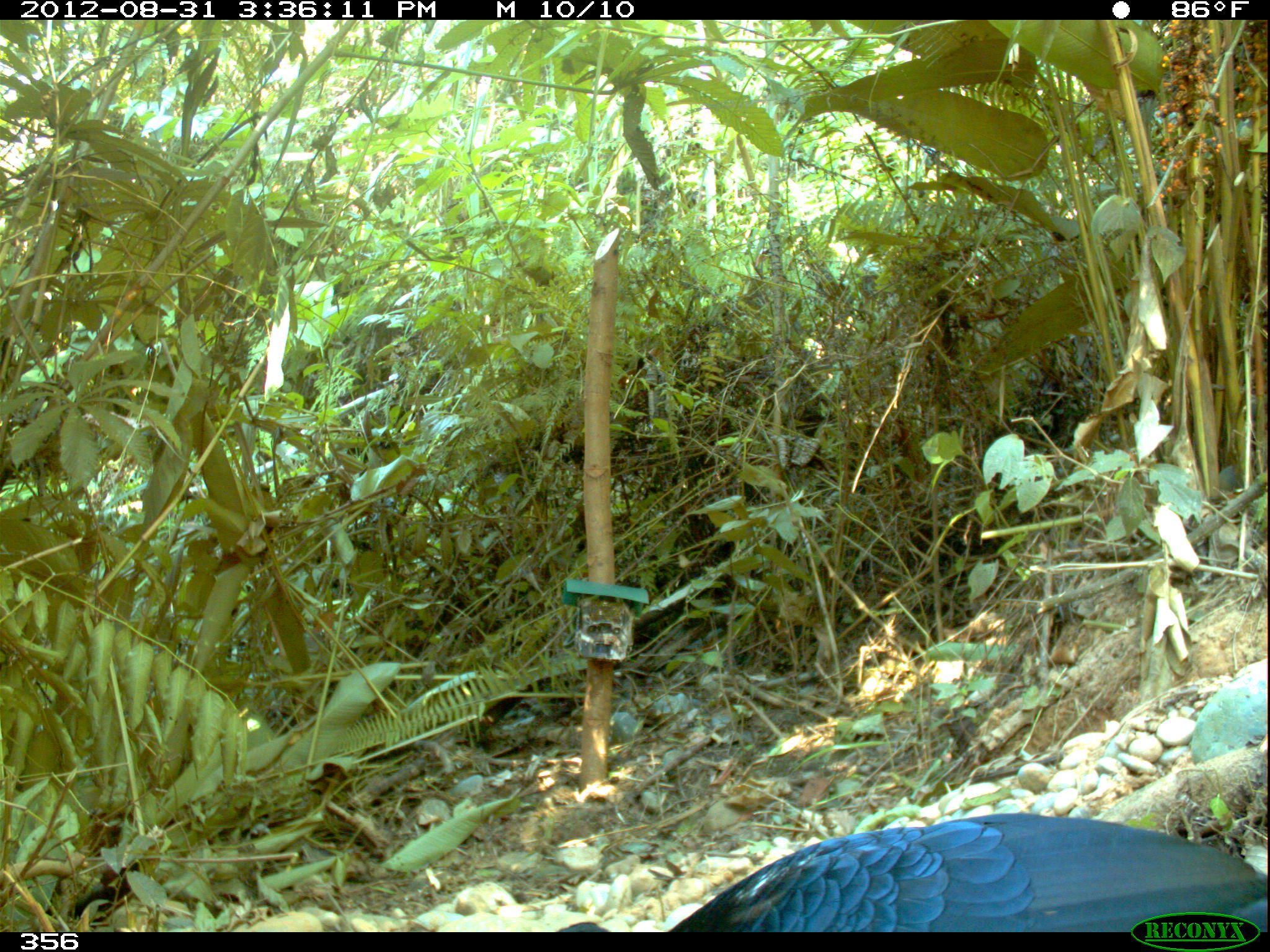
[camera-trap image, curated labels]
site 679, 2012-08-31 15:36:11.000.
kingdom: Animalia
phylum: Chordata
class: Aves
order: Galliformes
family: Cracidae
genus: Mitu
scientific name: Mitu tuberosum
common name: razor-billed curassow